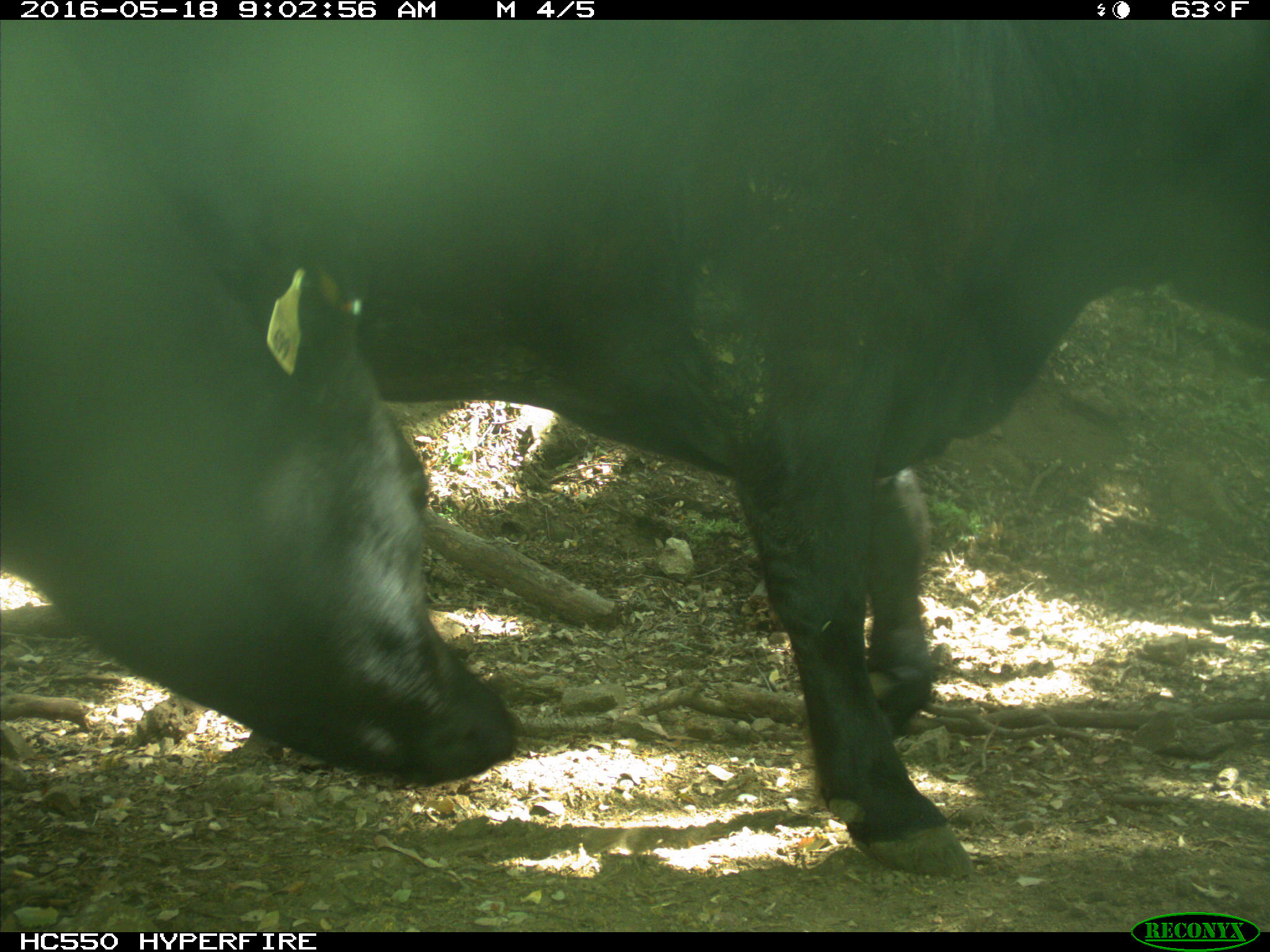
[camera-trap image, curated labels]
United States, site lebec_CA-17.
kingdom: Animalia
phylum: Chordata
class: Mammalia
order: Artiodactyla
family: Bovidae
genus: Bos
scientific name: Bos taurus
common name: domestic cow